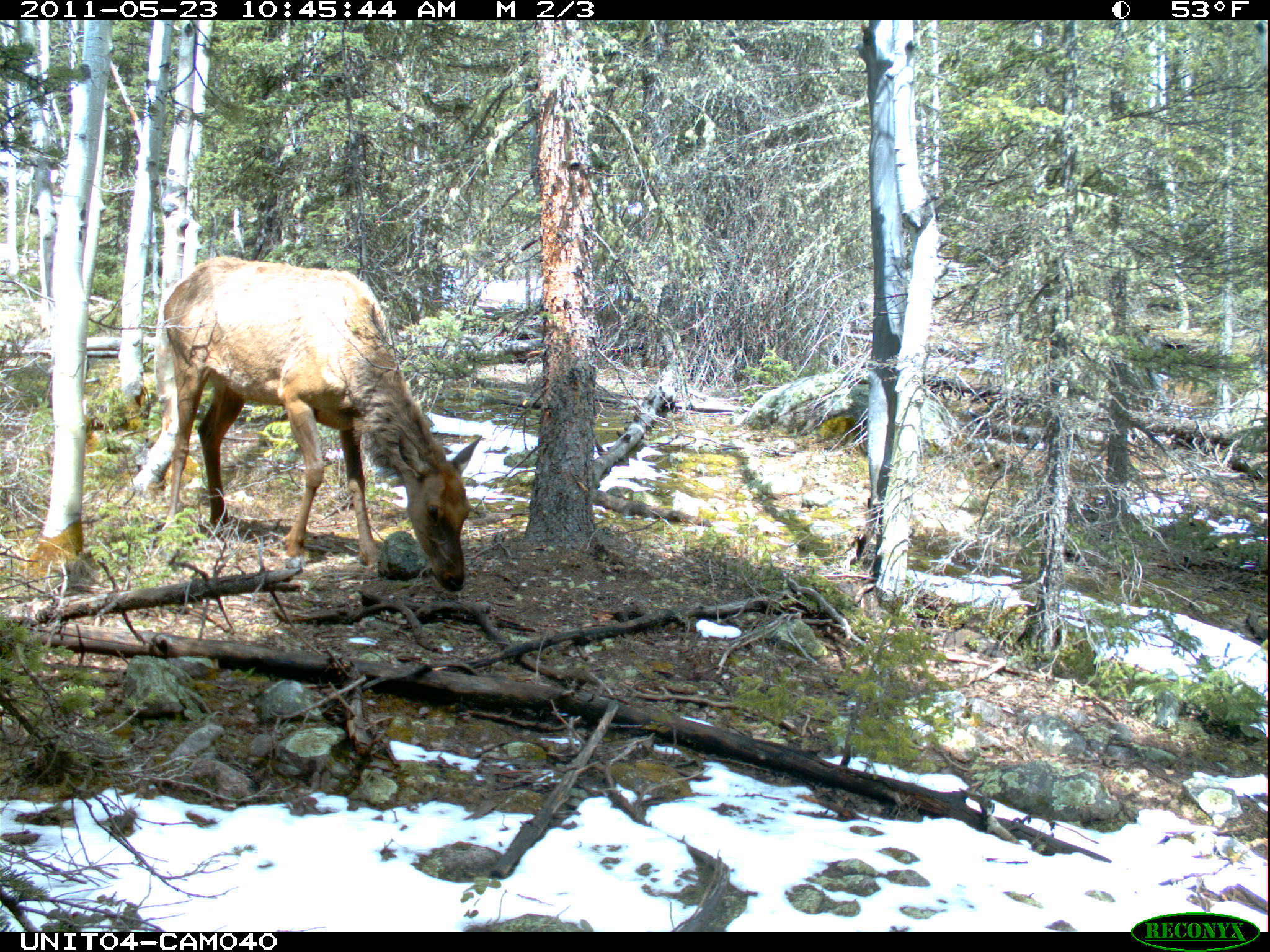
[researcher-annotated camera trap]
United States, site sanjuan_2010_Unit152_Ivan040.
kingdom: Animalia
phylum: Chordata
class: Mammalia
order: Artiodactyla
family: Cervidae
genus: Cervus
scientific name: Cervus elaphus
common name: red deer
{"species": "Cervus elaphus (red deer)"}